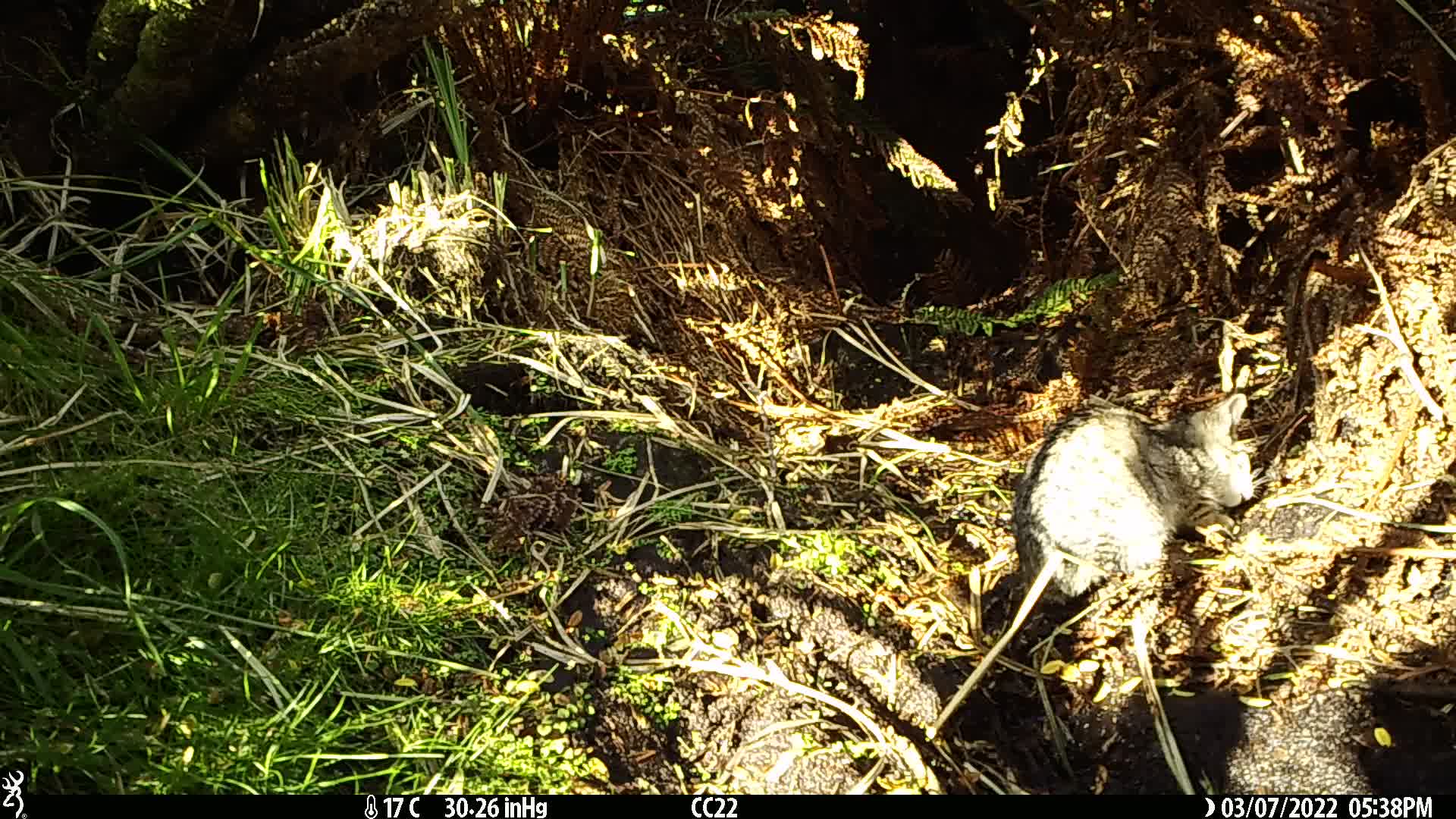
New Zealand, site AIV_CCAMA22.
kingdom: Animalia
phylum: Chordata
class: Mammalia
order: Carnivora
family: Felidae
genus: Felis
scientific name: Felis catus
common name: domestic cat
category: cat